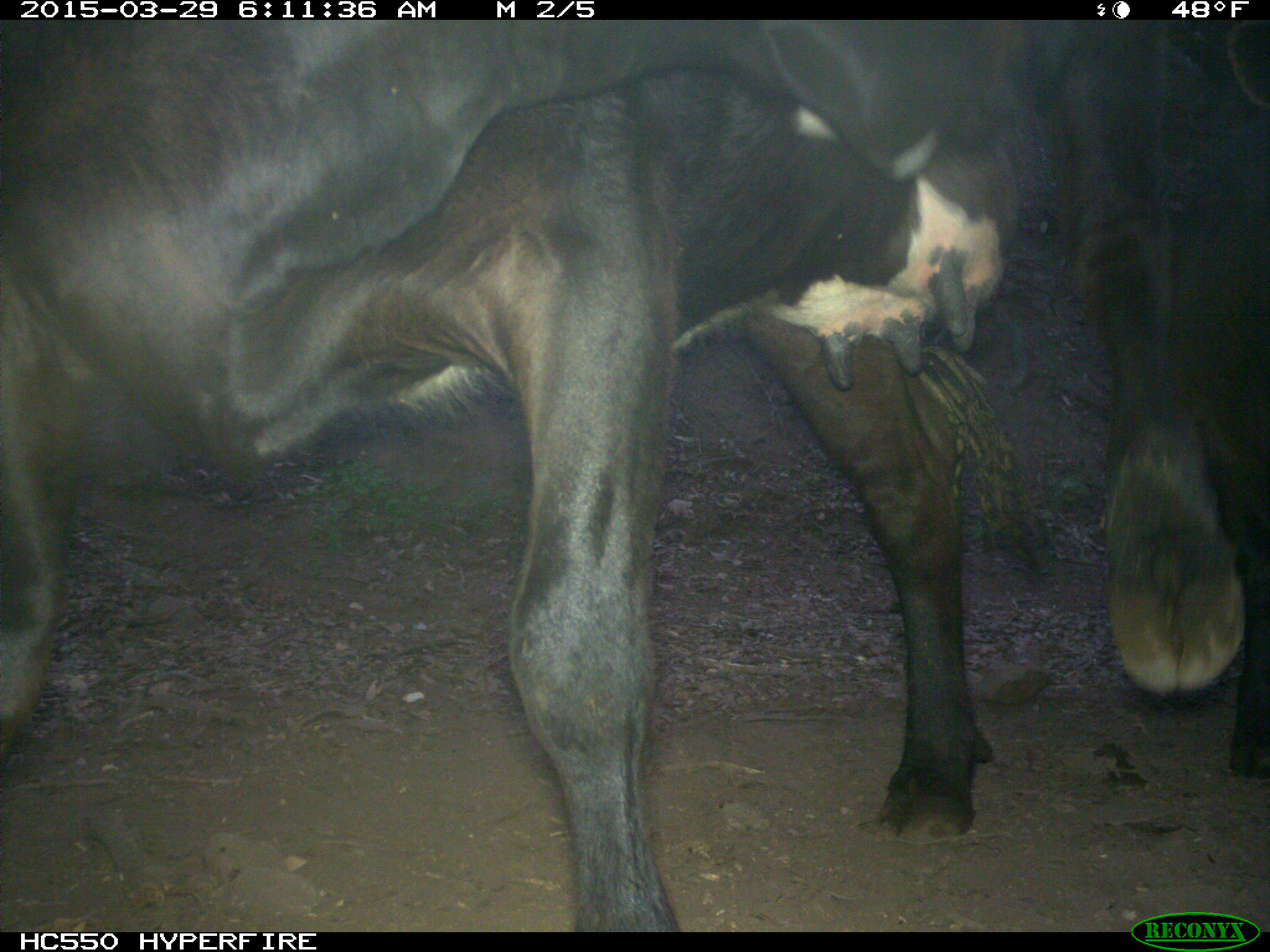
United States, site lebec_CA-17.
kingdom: Animalia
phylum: Chordata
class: Mammalia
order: Artiodactyla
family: Bovidae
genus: Bos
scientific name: Bos taurus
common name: domestic cow